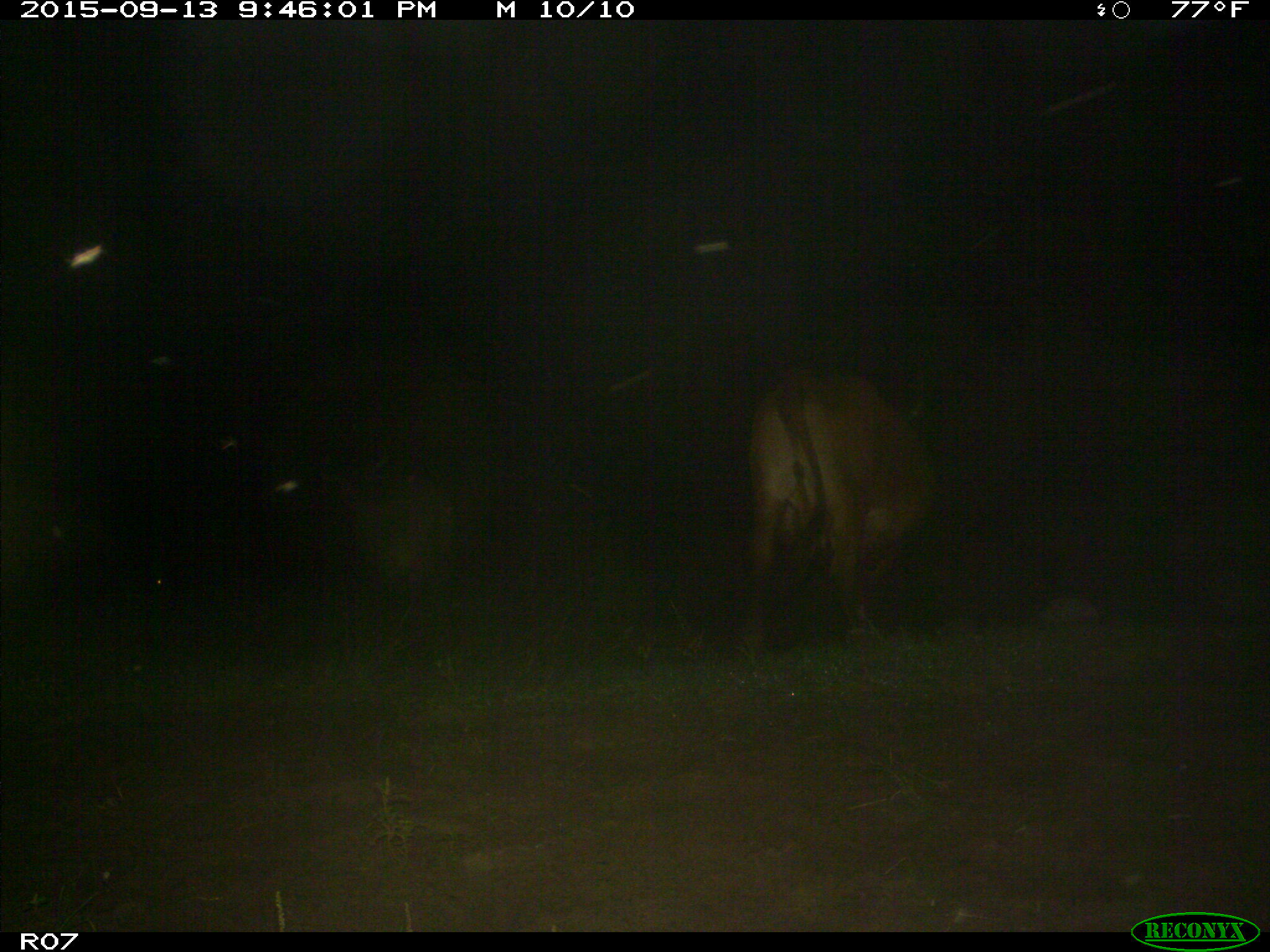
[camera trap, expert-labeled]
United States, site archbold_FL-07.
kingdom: Animalia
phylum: Chordata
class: Mammalia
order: Artiodactyla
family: Bovidae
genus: Bos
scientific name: Bos taurus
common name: domestic cow